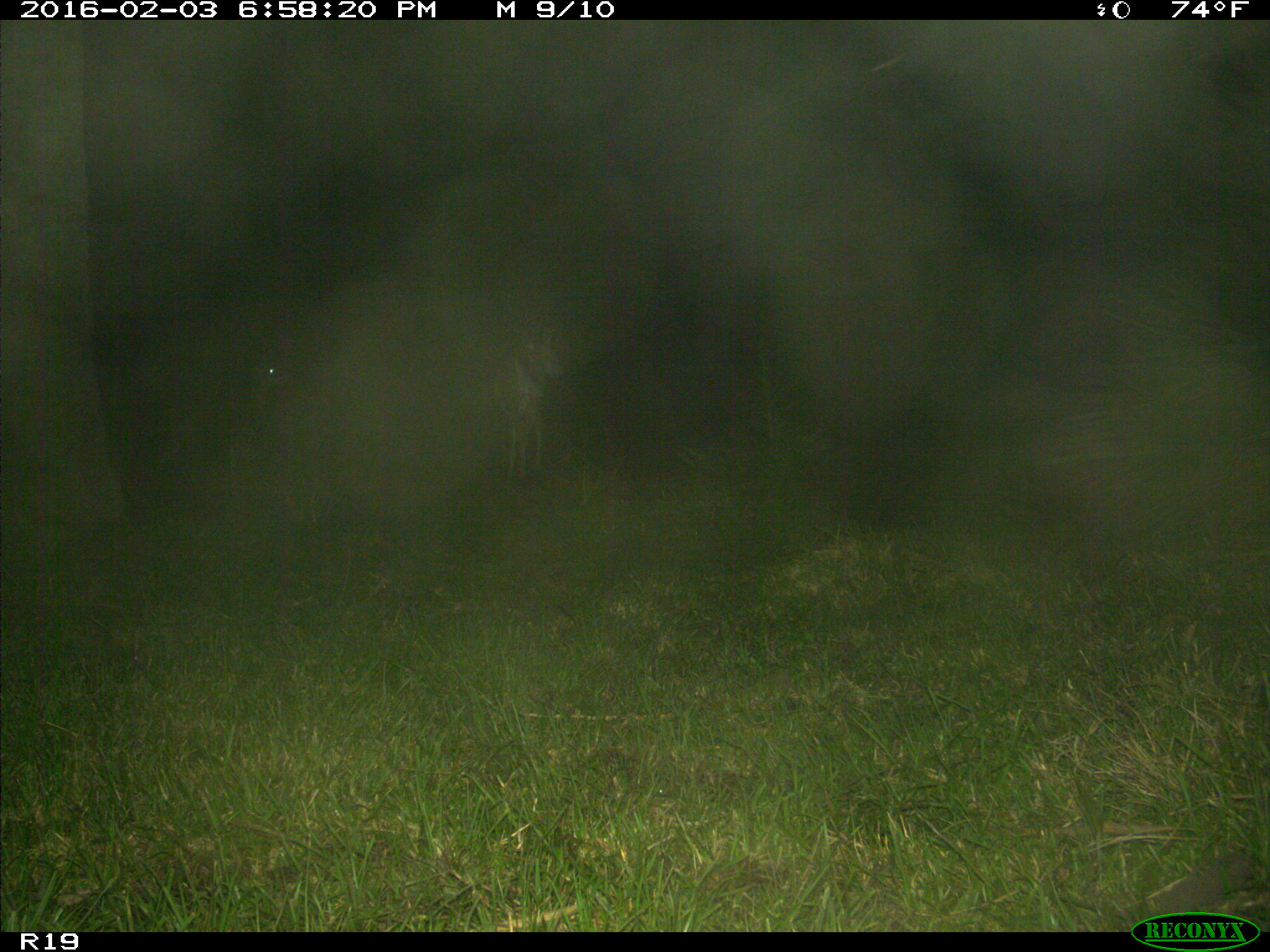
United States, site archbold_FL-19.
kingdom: Animalia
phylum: Chordata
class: Mammalia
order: Artiodactyla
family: Cervidae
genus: Odocoileus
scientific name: Odocoileus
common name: deer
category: unidentified deer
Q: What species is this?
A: Unidentified deer (deer) (Odocoileus).